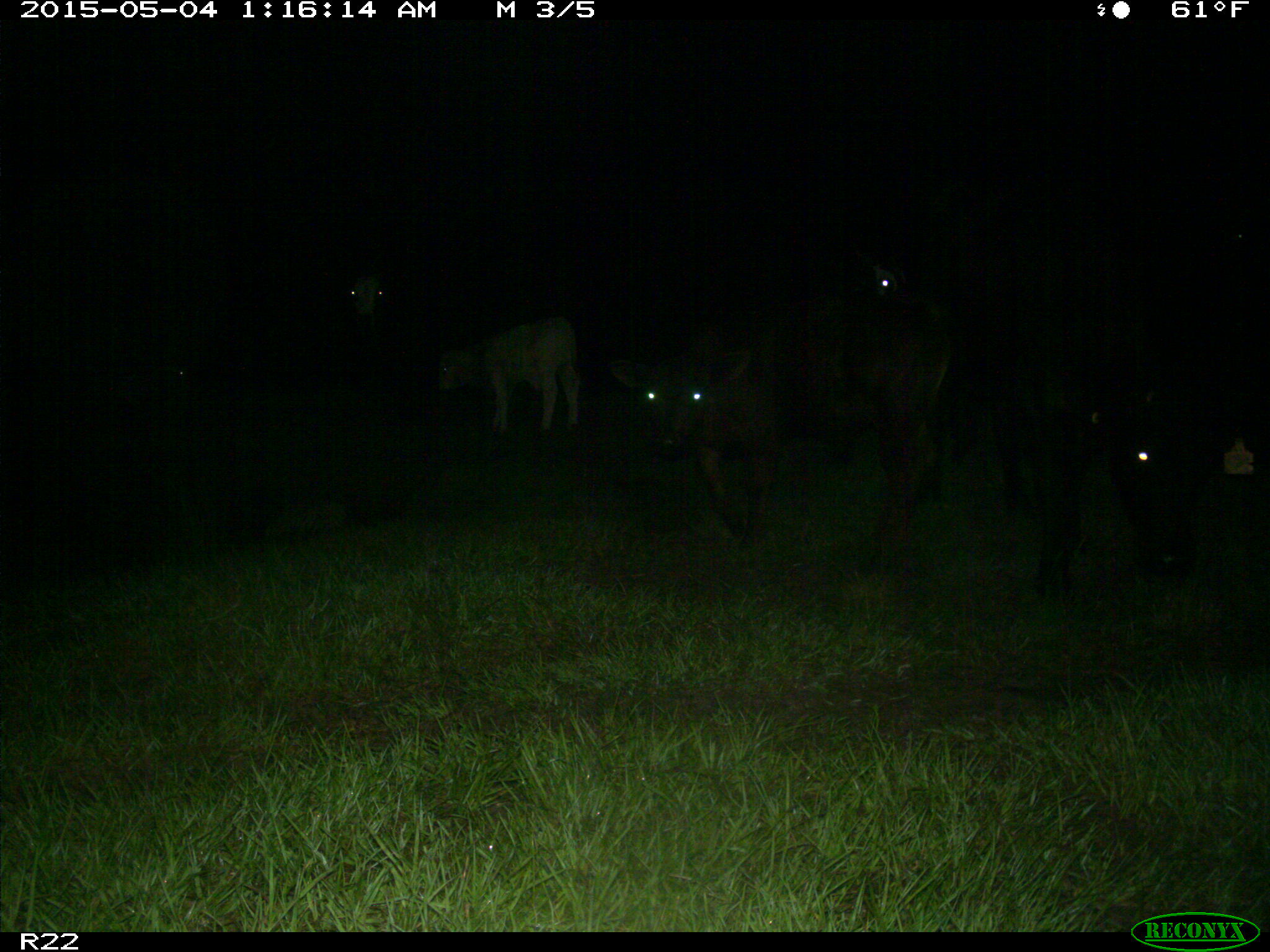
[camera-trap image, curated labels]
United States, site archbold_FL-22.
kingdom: Animalia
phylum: Chordata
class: Mammalia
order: Artiodactyla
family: Bovidae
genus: Bos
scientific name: Bos taurus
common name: domestic cow